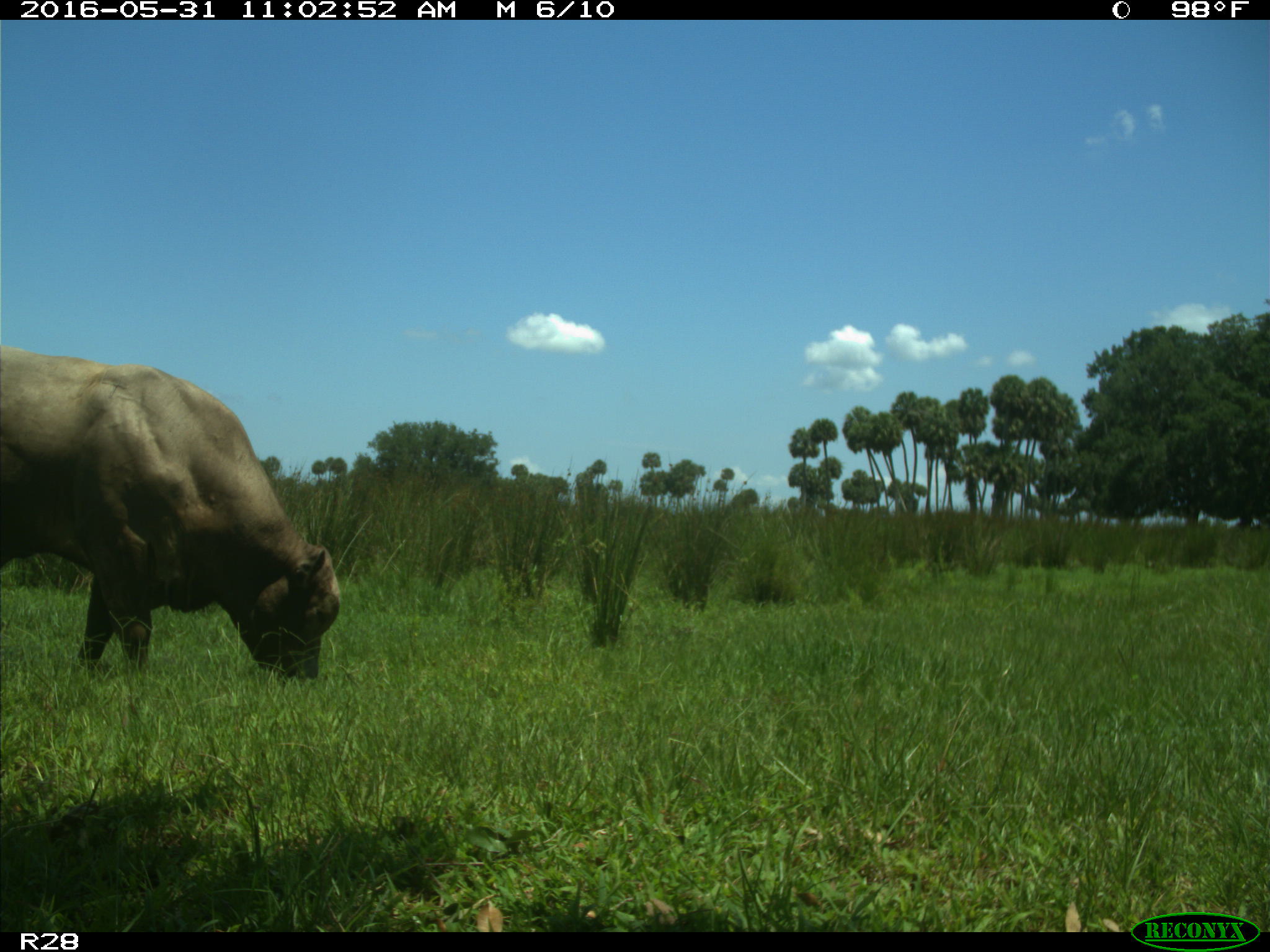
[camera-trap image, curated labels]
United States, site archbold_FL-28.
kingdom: Animalia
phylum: Chordata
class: Mammalia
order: Artiodactyla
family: Bovidae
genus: Bos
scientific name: Bos taurus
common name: domestic cow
Bos taurus (domestic cow).